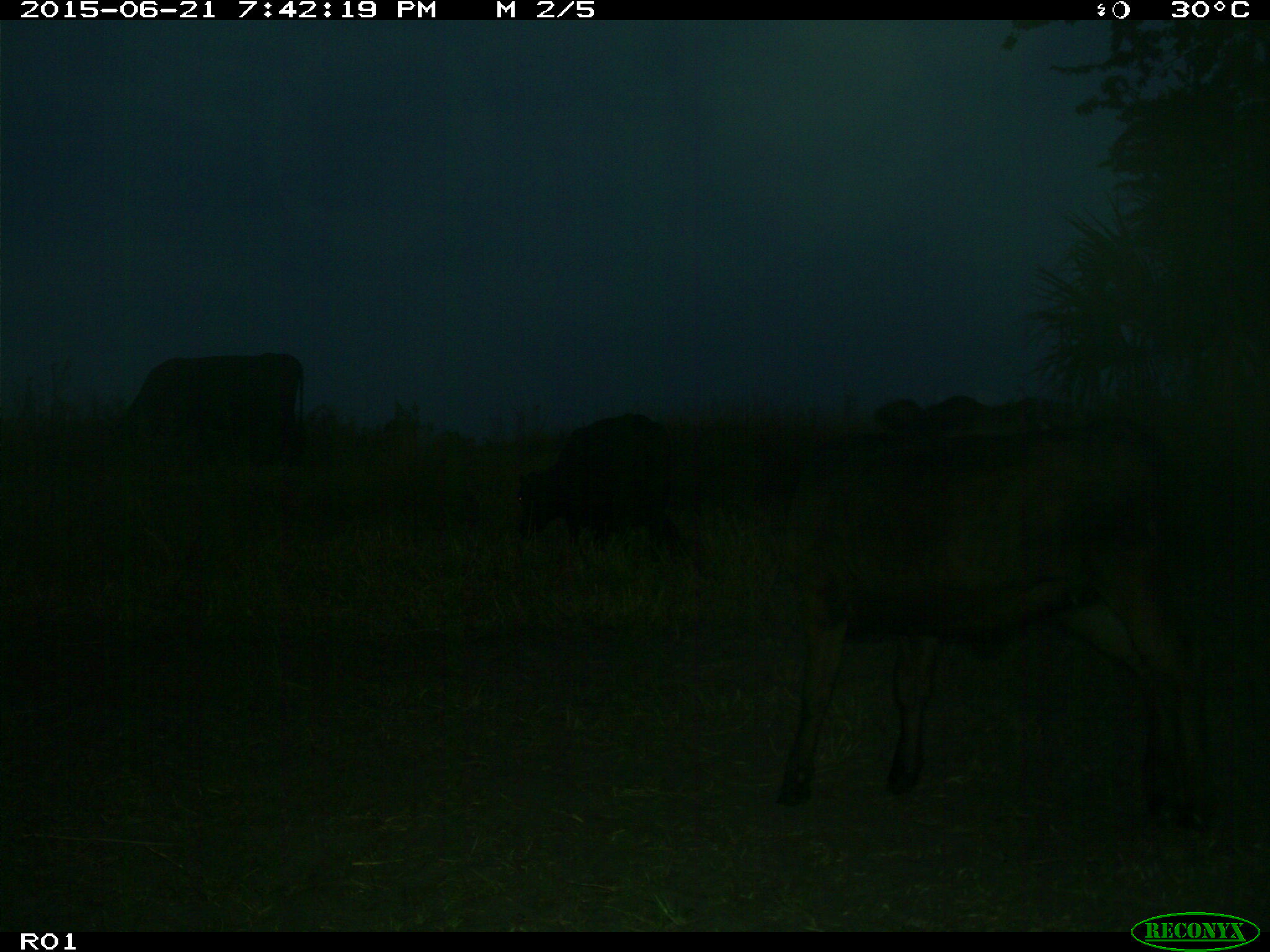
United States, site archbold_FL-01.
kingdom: Animalia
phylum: Chordata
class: Mammalia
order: Artiodactyla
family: Bovidae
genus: Bos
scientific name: Bos taurus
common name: domestic cow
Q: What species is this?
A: Bos taurus (domestic cow).